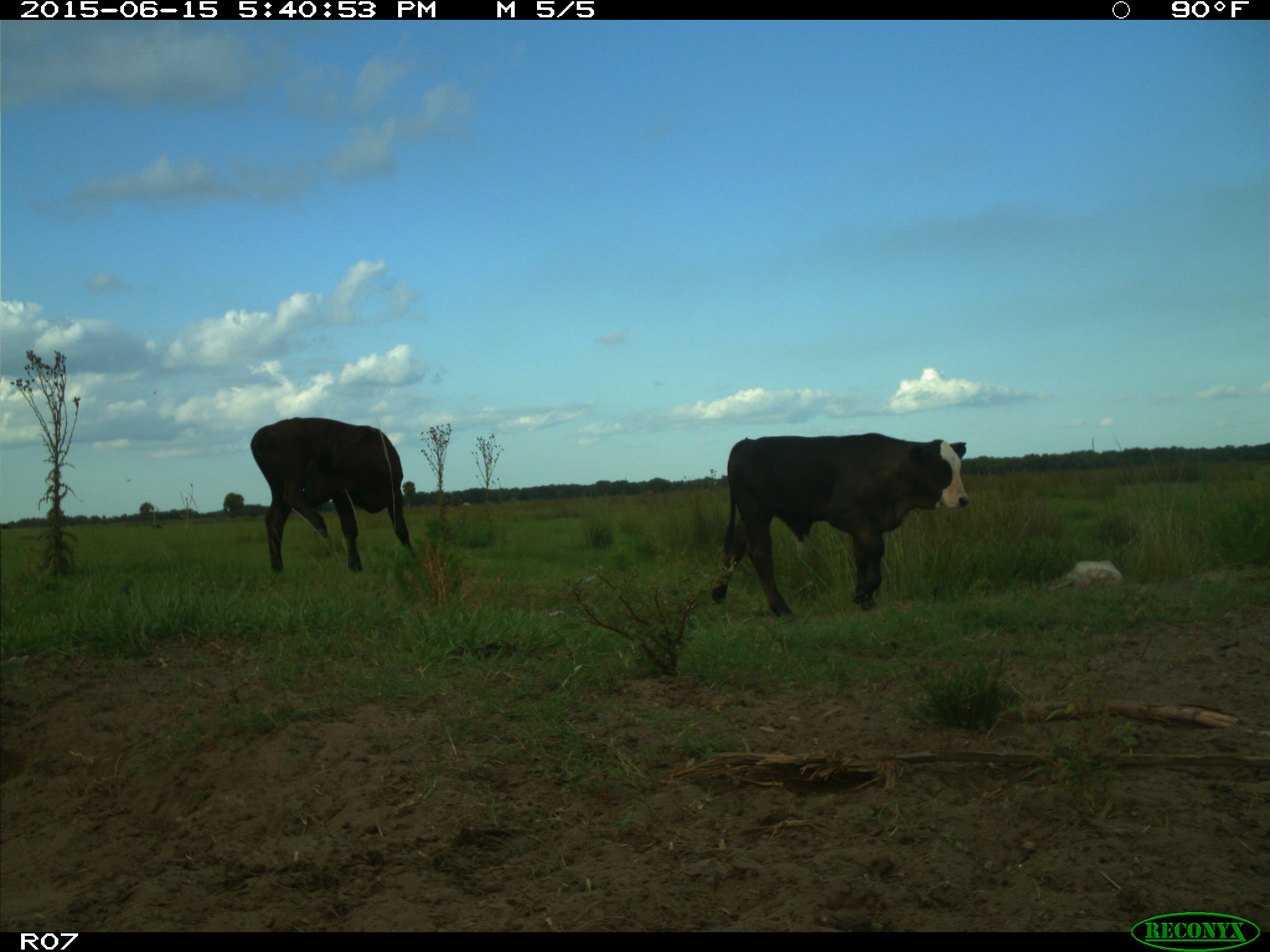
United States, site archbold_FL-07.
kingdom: Animalia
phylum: Chordata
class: Mammalia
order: Artiodactyla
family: Bovidae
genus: Bos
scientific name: Bos taurus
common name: domestic cow